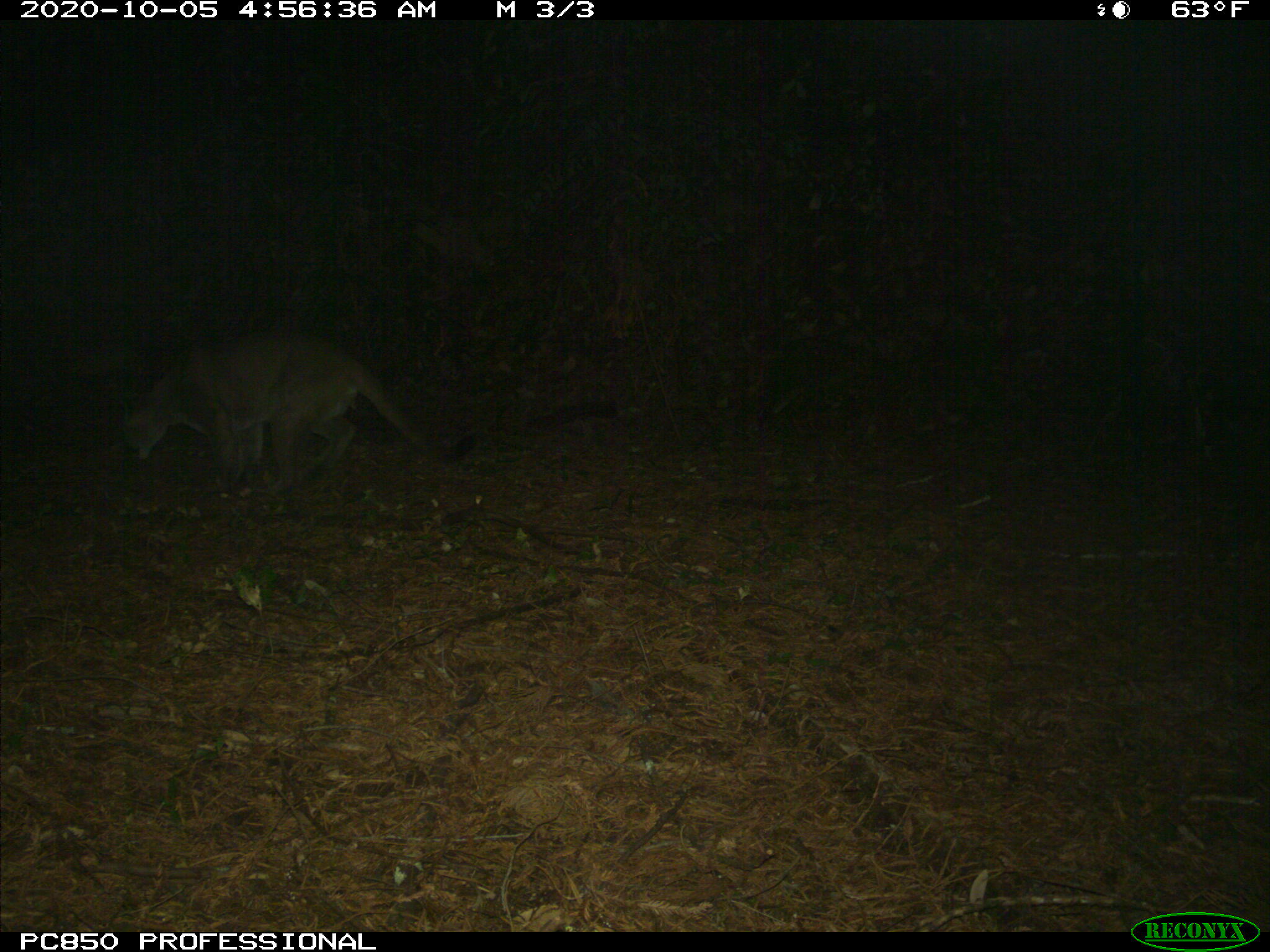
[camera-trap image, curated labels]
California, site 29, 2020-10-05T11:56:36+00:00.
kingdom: Animalia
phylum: Chordata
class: Mammalia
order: Carnivora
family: Felidae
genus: Puma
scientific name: Puma concolor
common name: puma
Puma (Puma concolor).